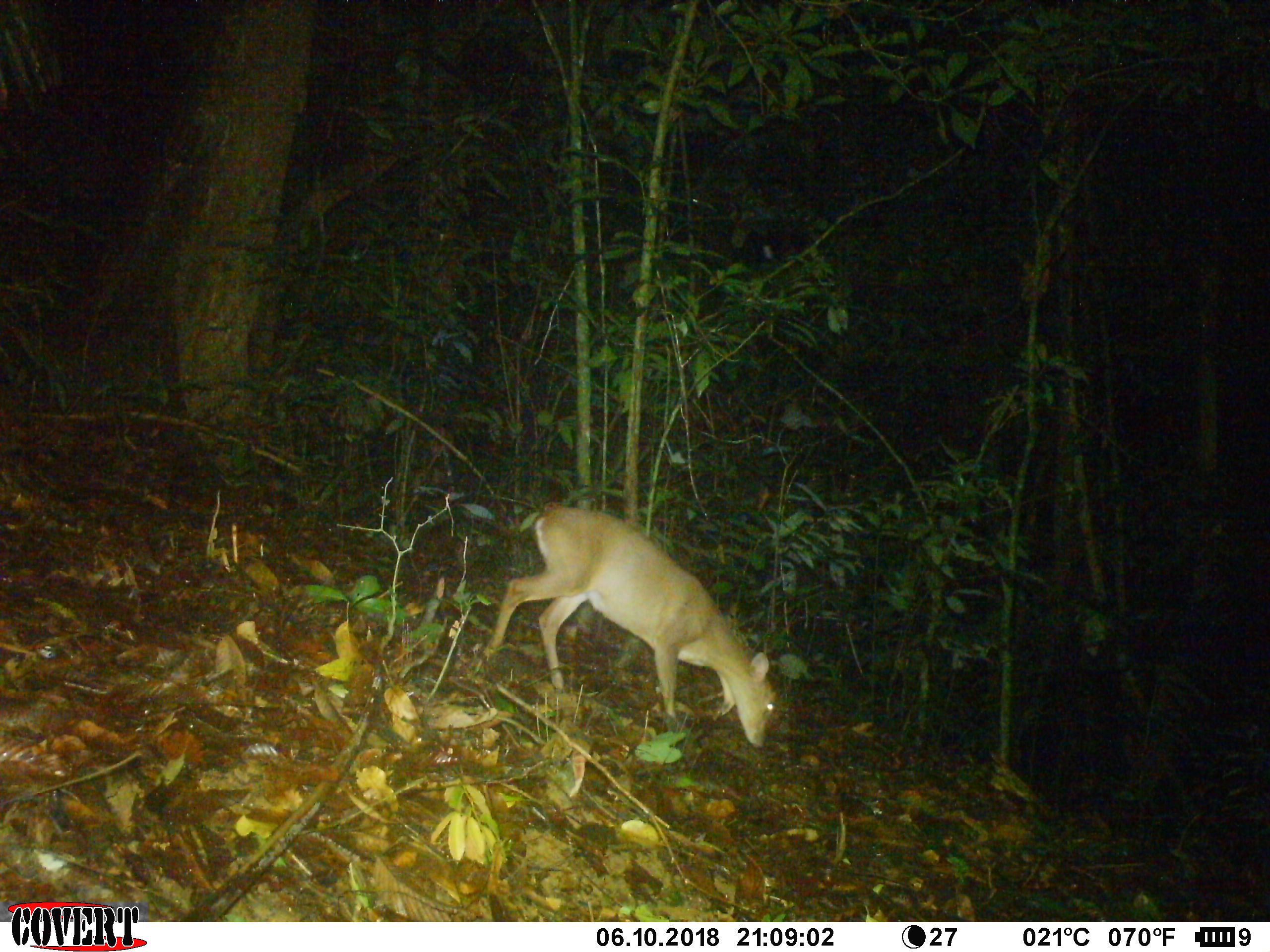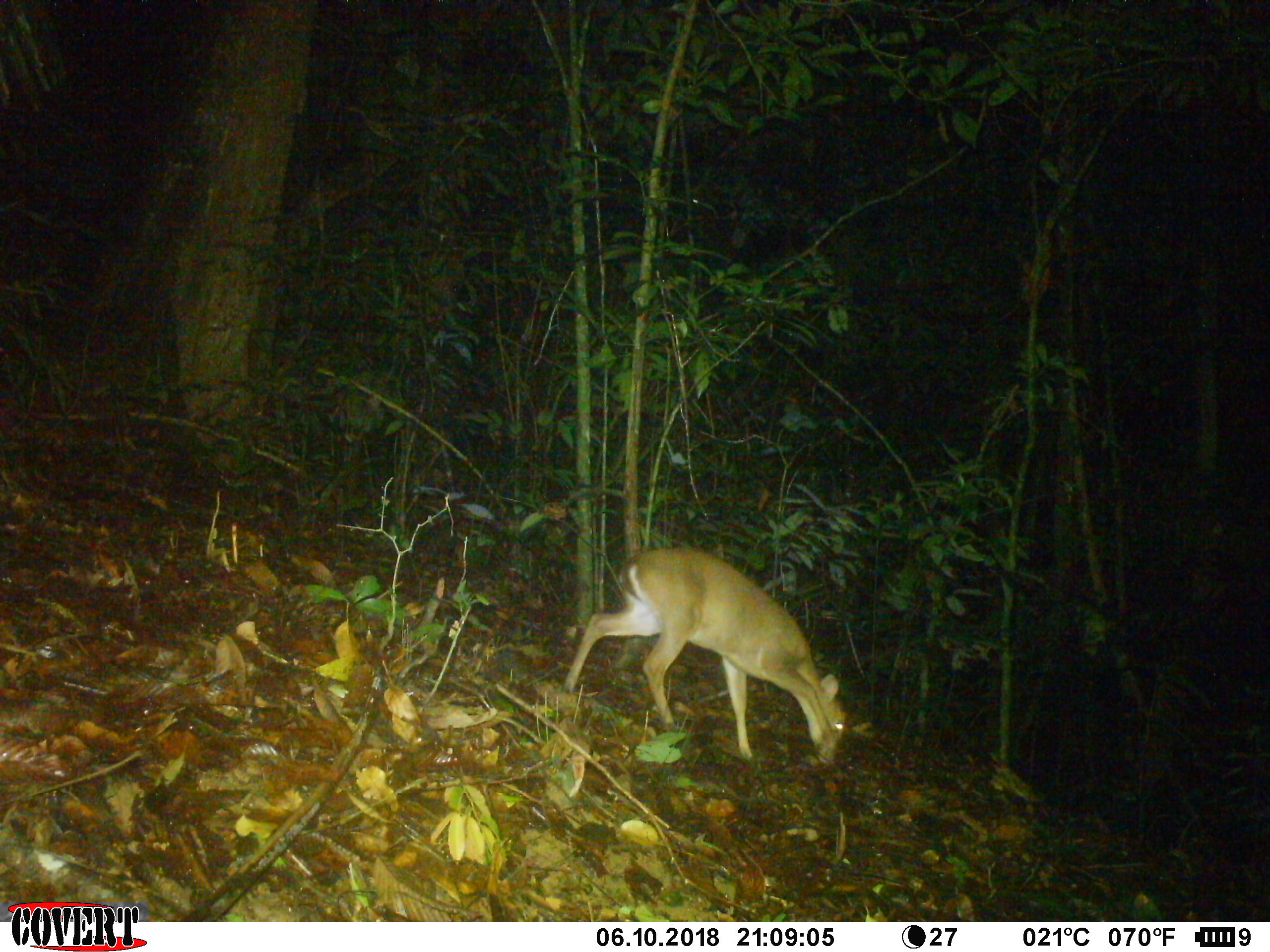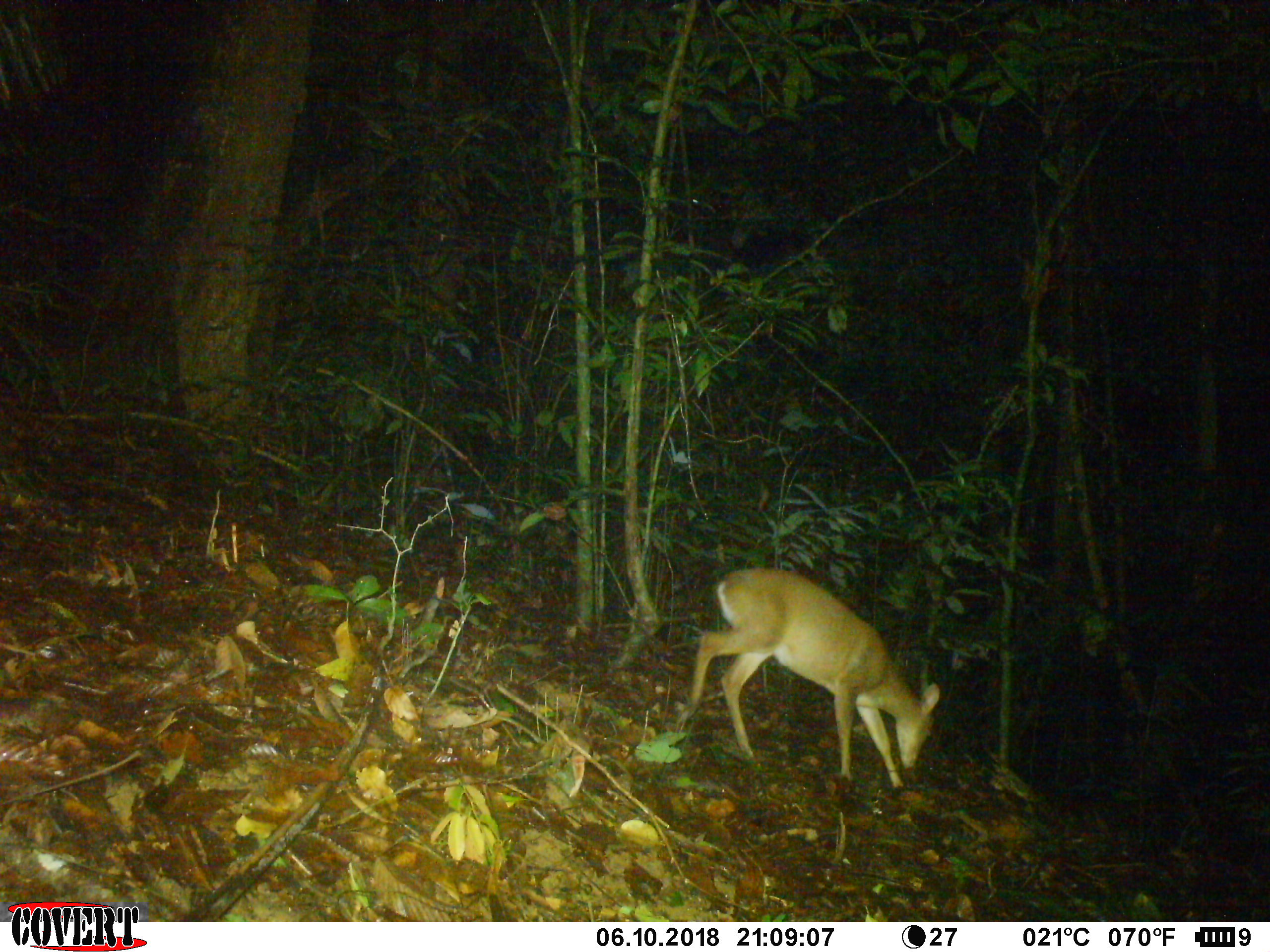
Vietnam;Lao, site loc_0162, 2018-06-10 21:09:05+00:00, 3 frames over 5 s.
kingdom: Animalia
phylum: Chordata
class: Mammalia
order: Artiodactyla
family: Cervidae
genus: Muntiacus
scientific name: Muntiacus vuquangensis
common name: large-antlered muntjac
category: large antlered muntjac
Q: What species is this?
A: Large antlered muntjac (large-antlered muntjac) (Muntiacus vuquangensis).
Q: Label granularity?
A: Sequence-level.